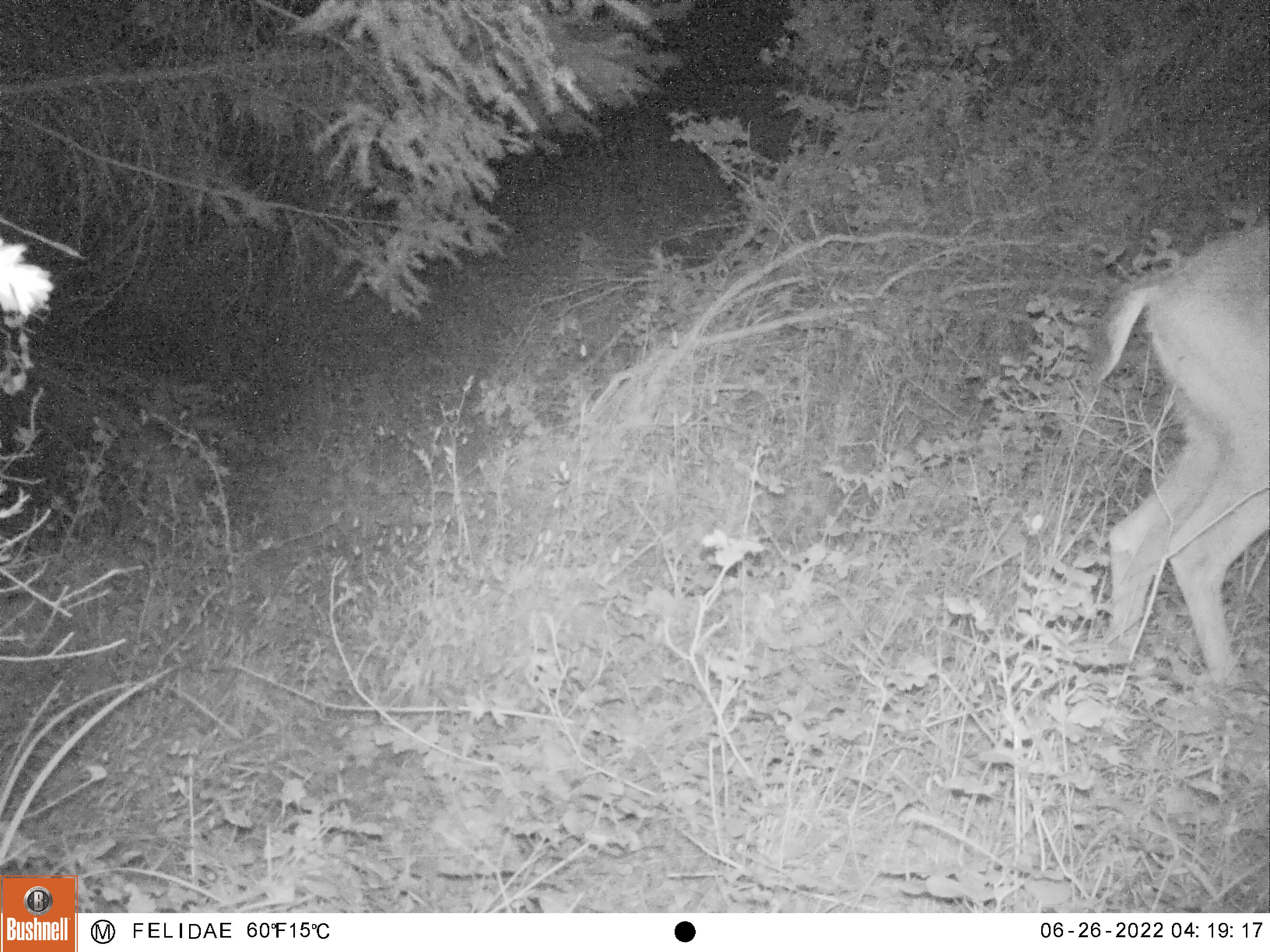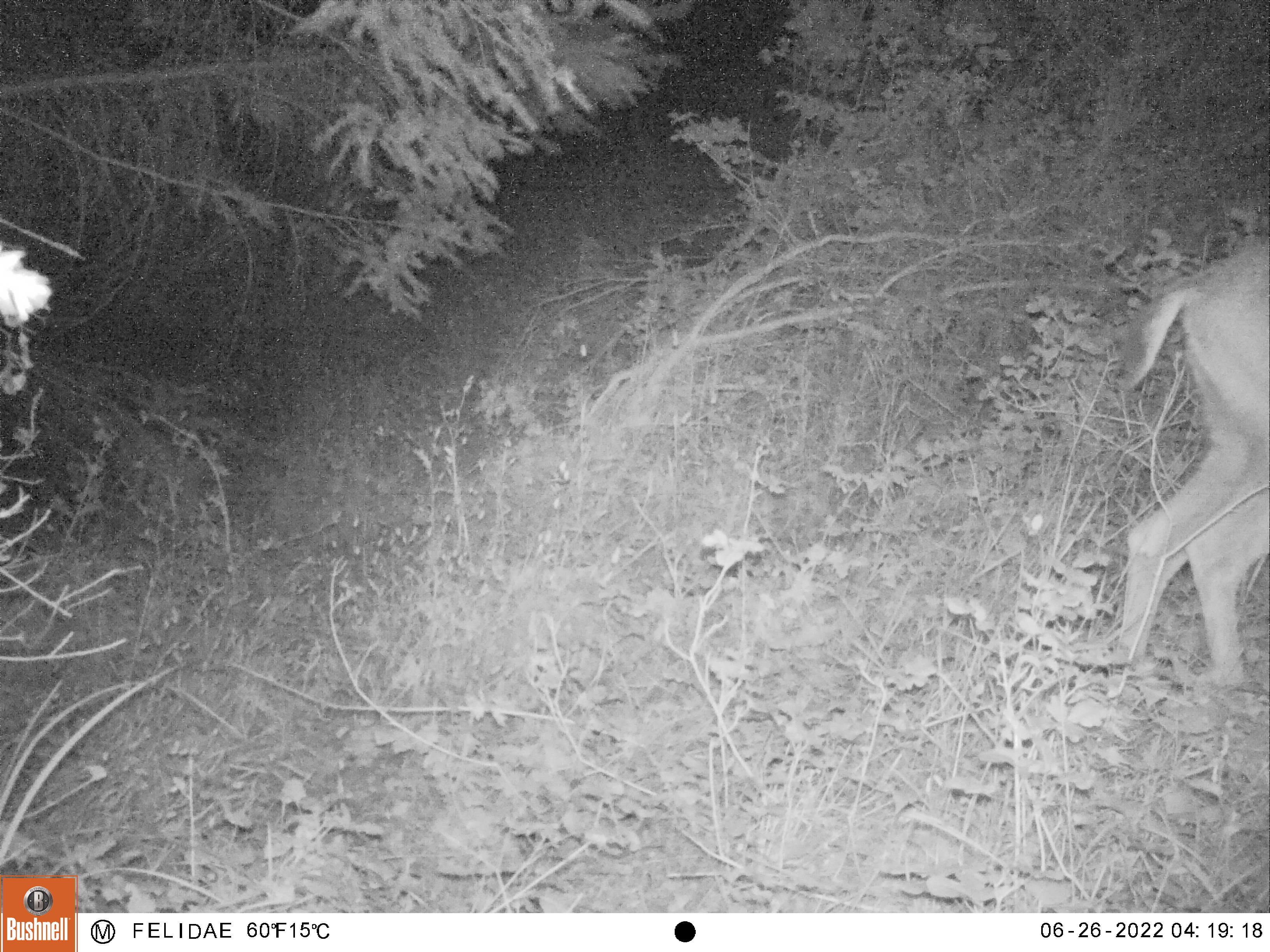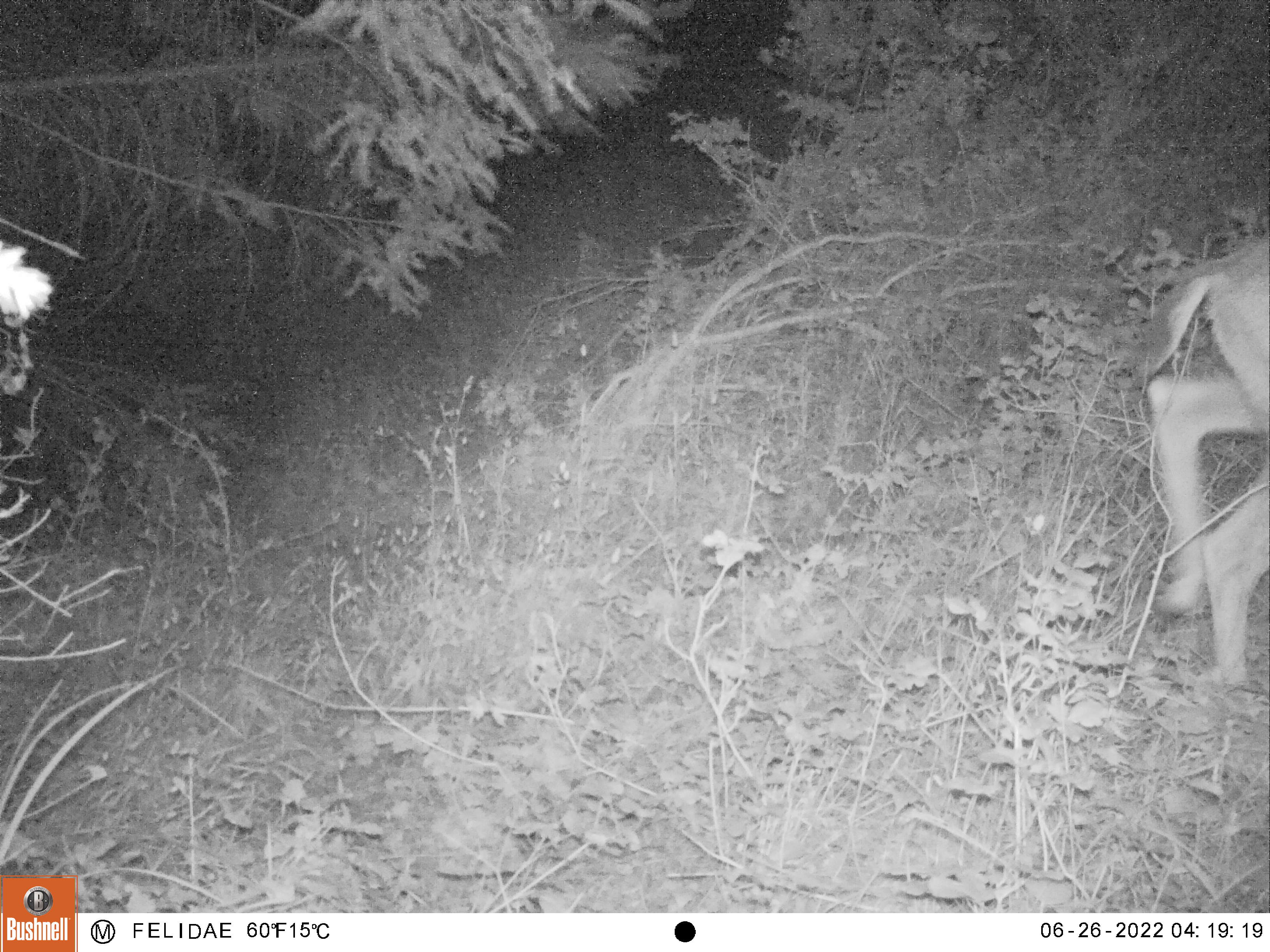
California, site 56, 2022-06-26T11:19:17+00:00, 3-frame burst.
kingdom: Animalia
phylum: Chordata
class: Mammalia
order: Artiodactyla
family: Cervidae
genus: Odocoileus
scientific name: Odocoileus hemionus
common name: mule deer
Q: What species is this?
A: Mule deer (Odocoileus hemionus).